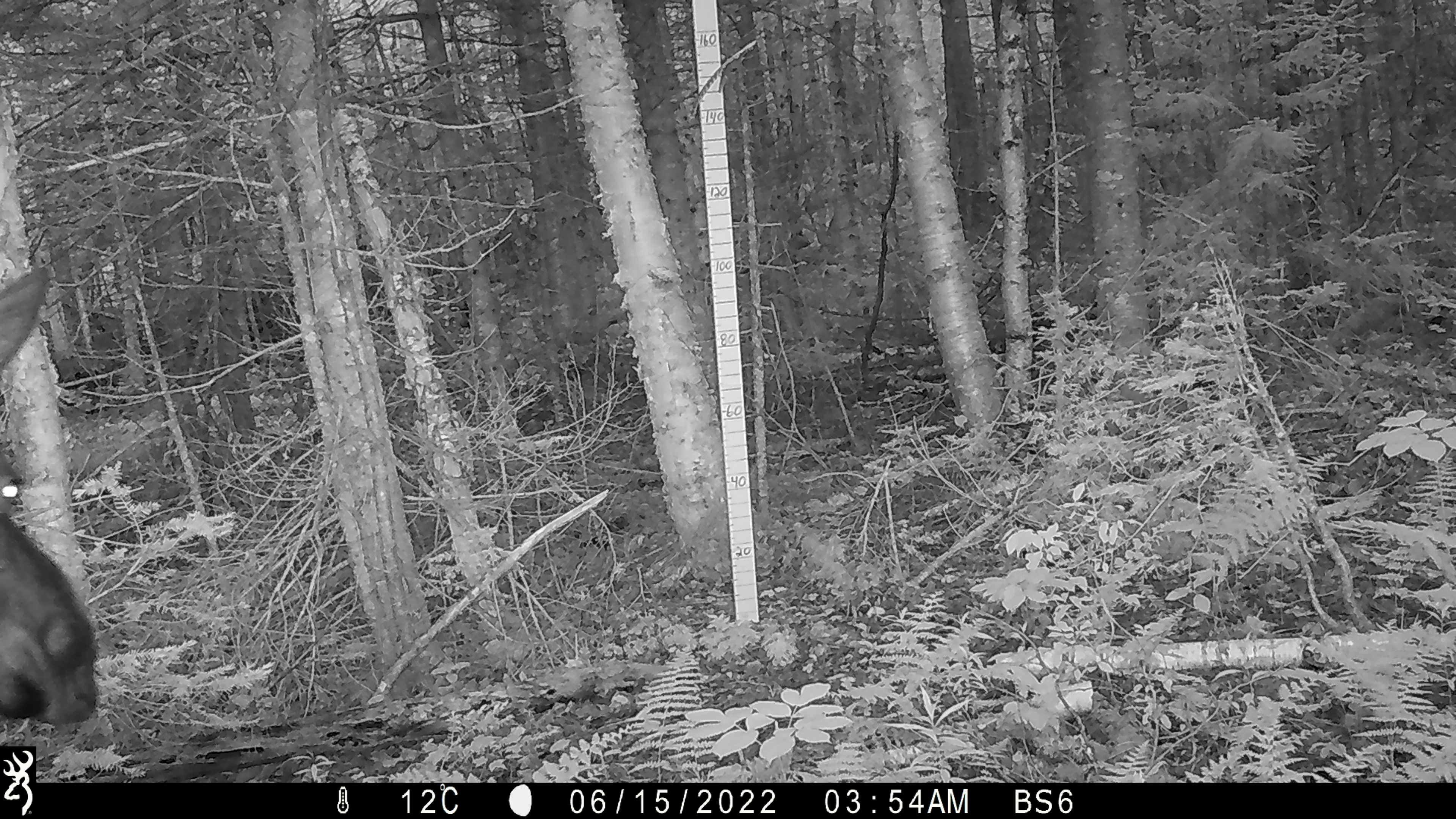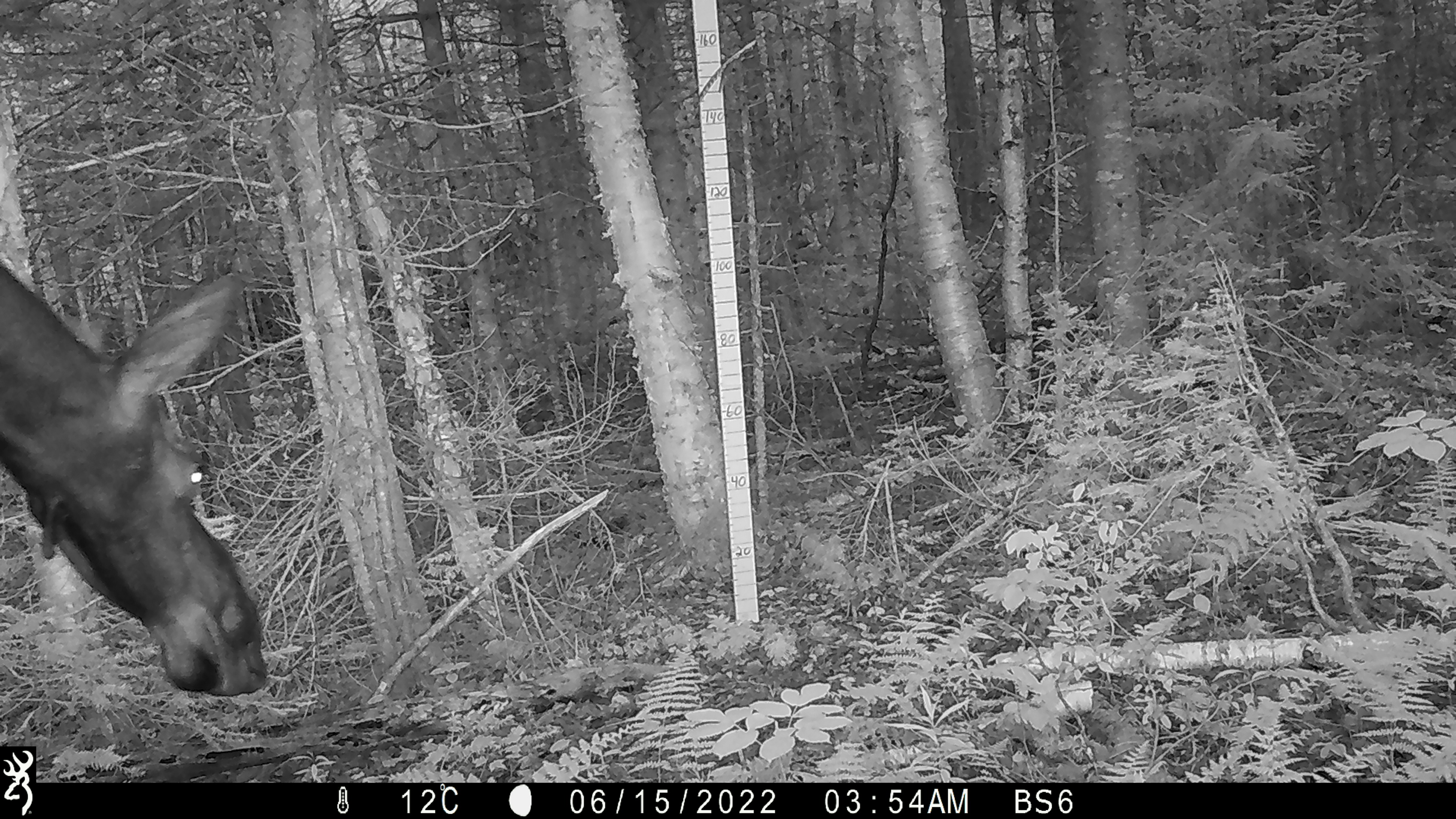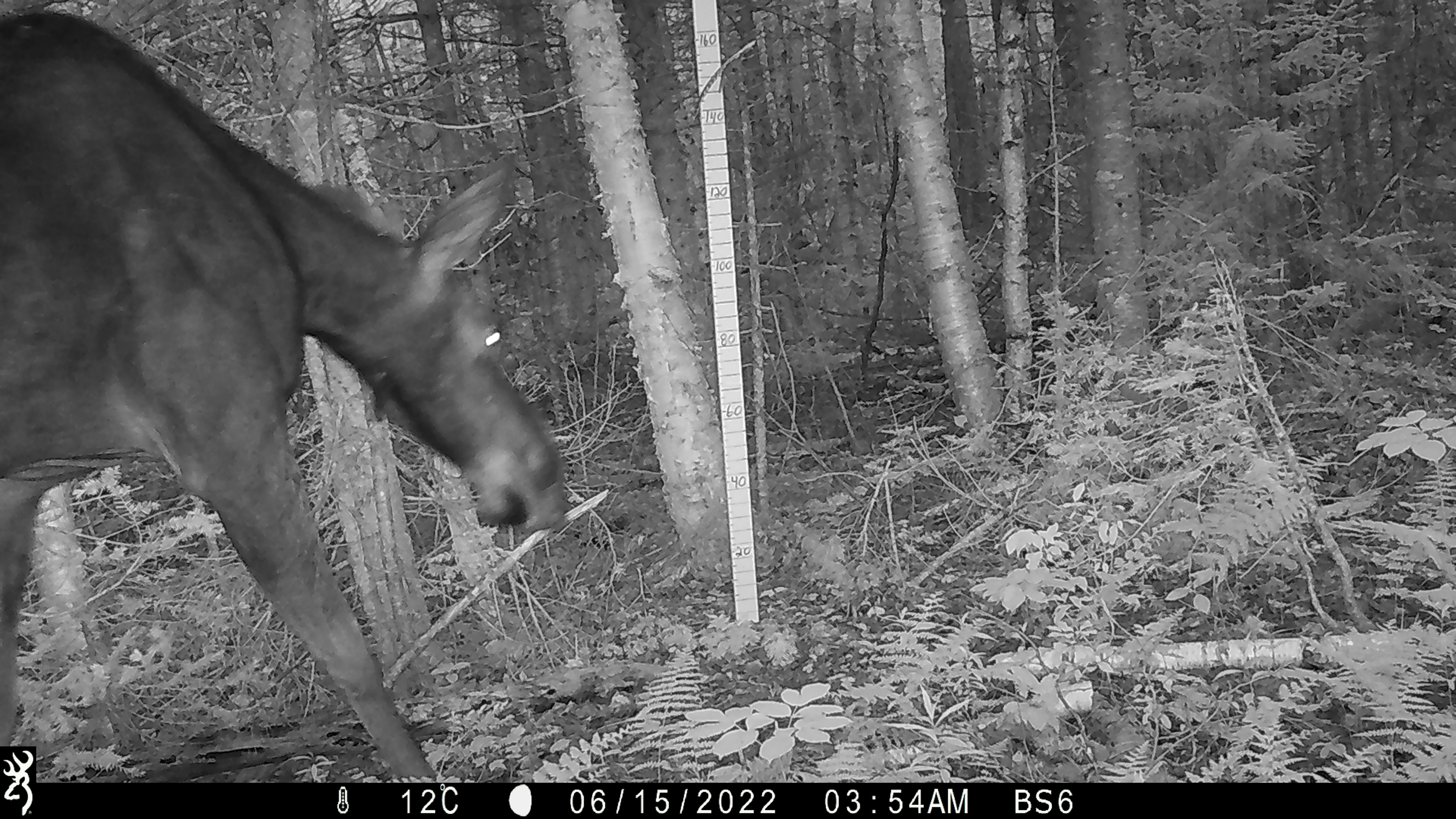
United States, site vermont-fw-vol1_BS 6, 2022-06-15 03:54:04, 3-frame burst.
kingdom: Animalia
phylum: Chordata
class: Mammalia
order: Artiodactyla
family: Cervidae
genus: Alces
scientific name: Alces alces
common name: moose